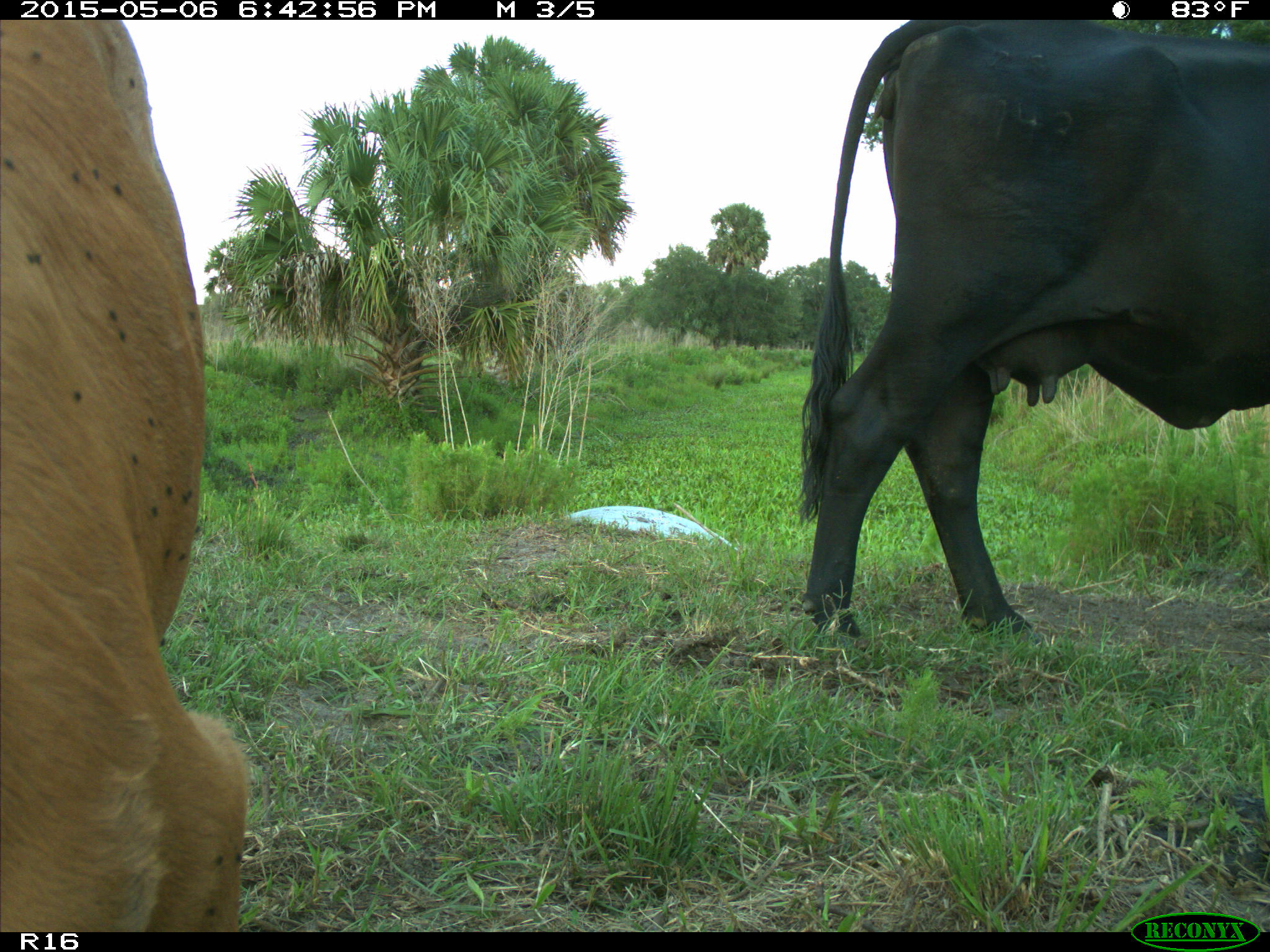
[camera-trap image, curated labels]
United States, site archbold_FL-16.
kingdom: Animalia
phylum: Chordata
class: Mammalia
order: Artiodactyla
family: Bovidae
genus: Bos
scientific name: Bos taurus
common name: domestic cow